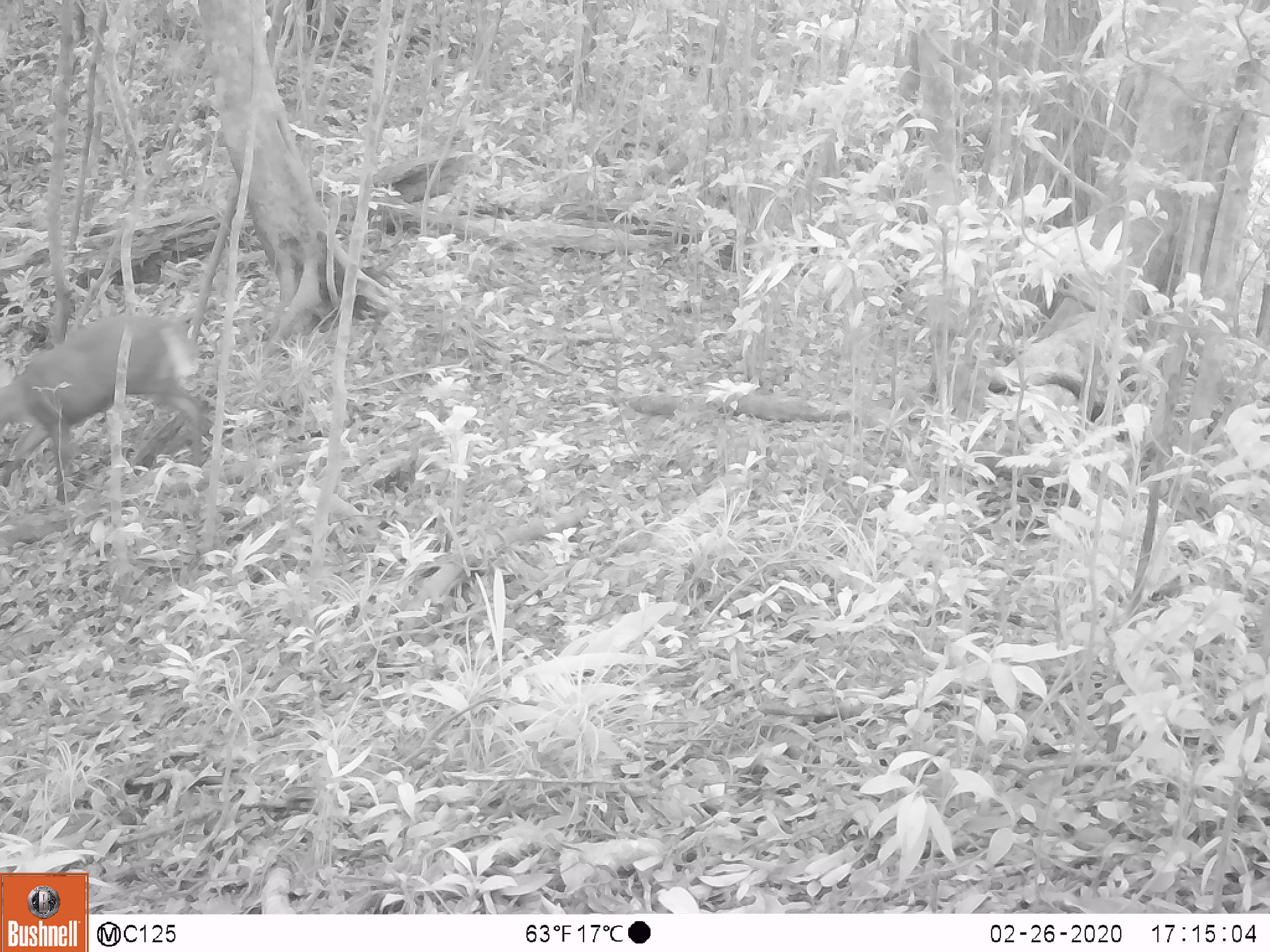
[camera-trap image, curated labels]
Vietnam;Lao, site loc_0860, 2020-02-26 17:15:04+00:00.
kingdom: Animalia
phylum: Chordata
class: Mammalia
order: Artiodactyla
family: Cervidae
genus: Muntiacus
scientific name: Muntiacus rooseveltorum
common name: roosevelt's muntjac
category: roosevelts muntjac group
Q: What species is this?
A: Roosevelts muntjac group (roosevelt's muntjac) (Muntiacus rooseveltorum).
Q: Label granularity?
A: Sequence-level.